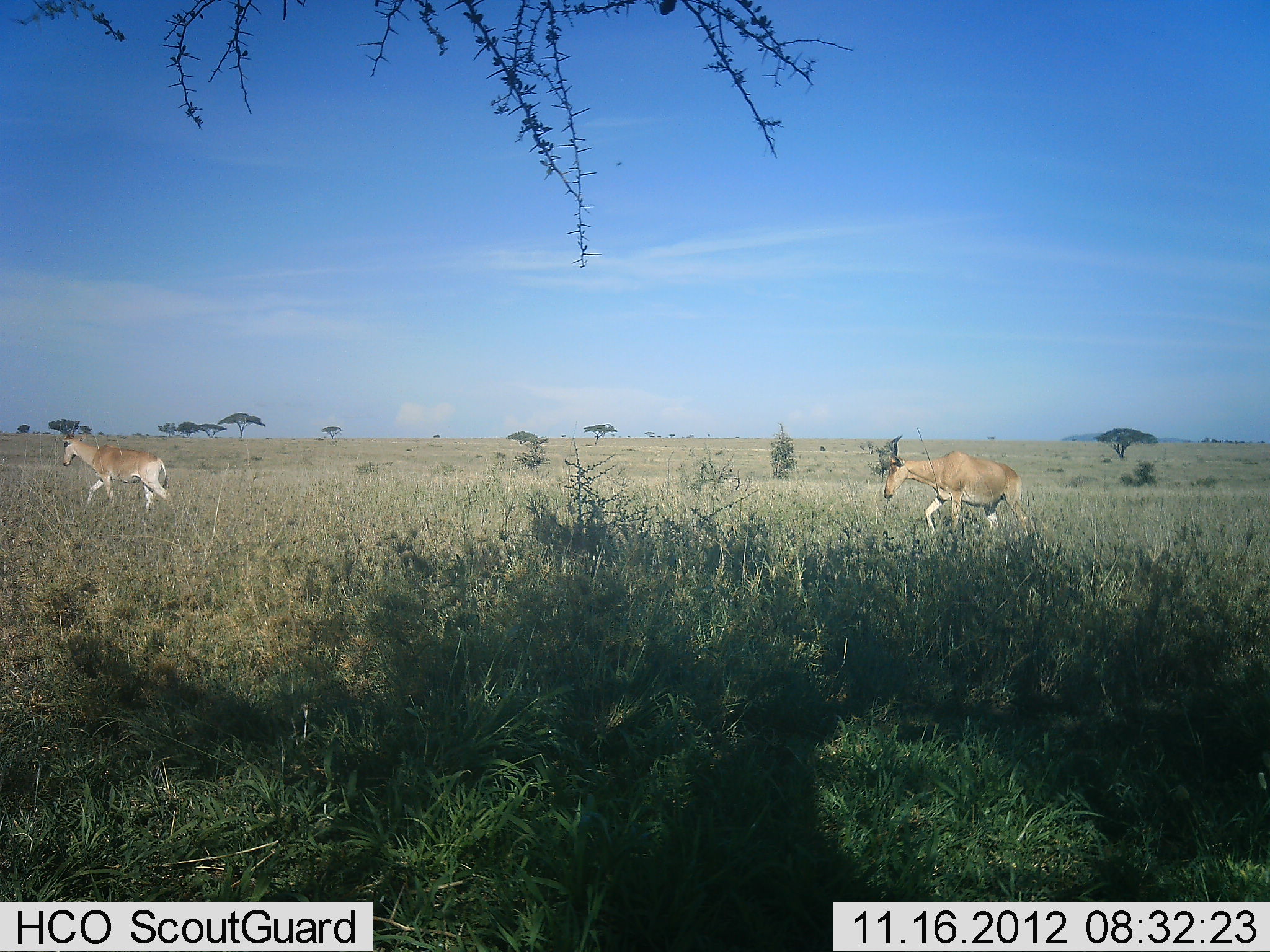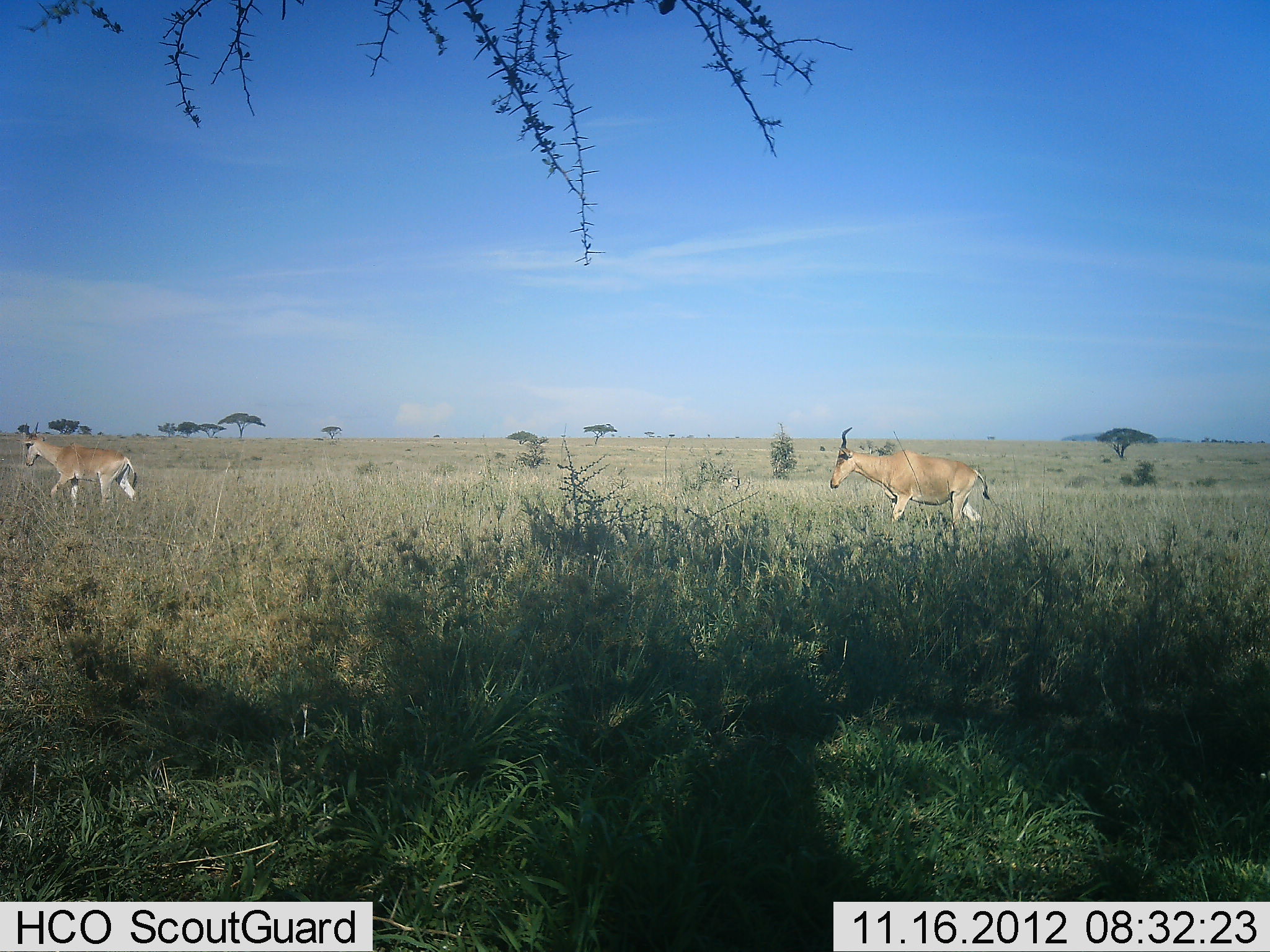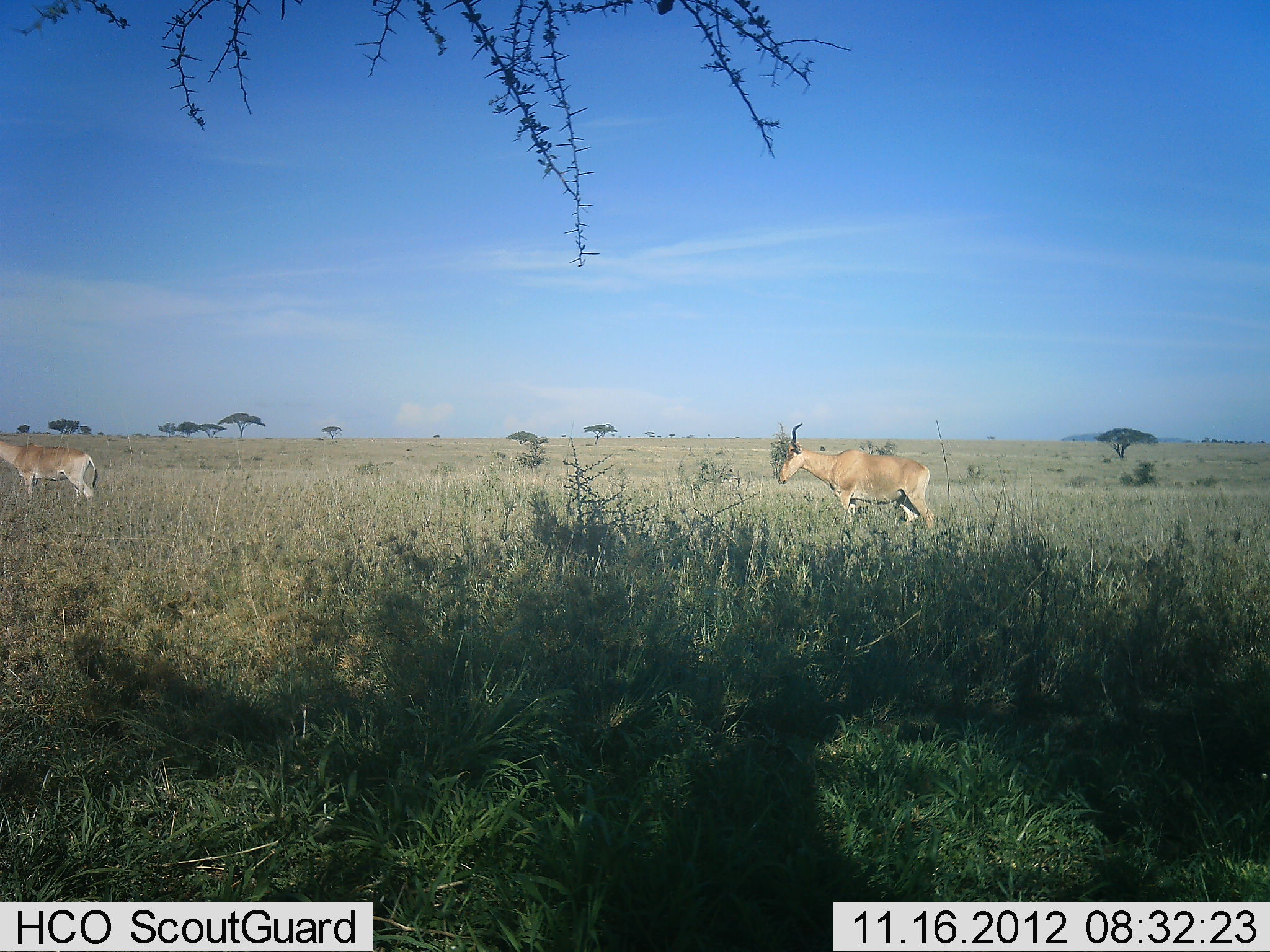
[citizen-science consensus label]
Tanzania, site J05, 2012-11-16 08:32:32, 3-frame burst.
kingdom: Animalia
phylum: Chordata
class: Mammalia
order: Artiodactyla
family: Bovidae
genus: Alcelaphus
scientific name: Alcelaphus buselaphus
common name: hartebeest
Hartebeest (Alcelaphus buselaphus), count 2. Behavior (volunteer vote fractions): standing 10%, resting 0%, moving 90%, interacting 0%. Young present (vote fraction): 0%. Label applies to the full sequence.